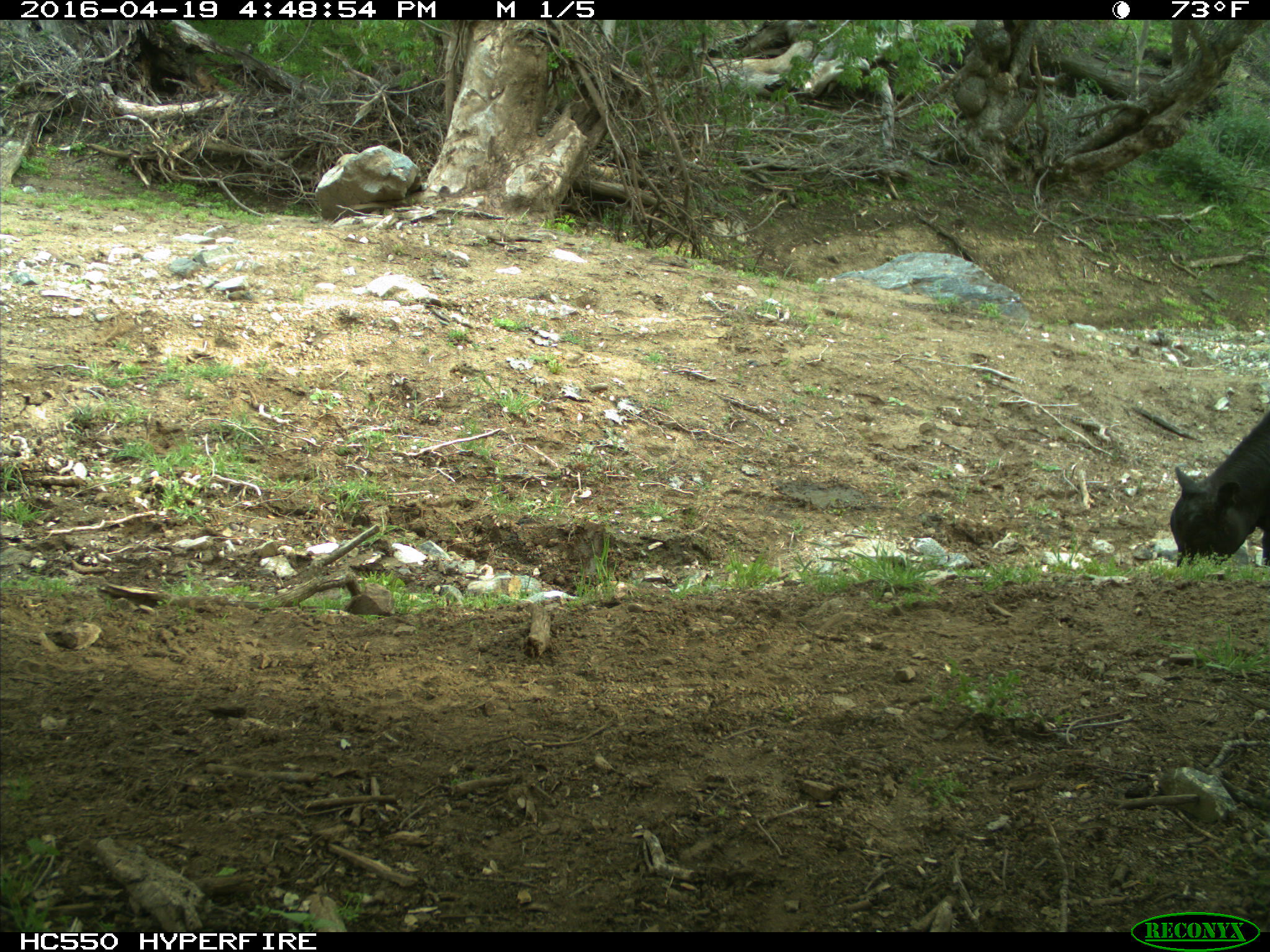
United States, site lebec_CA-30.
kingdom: Animalia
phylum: Chordata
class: Mammalia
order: Artiodactyla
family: Bovidae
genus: Bos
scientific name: Bos taurus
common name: domestic cow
Bos taurus (domestic cow).